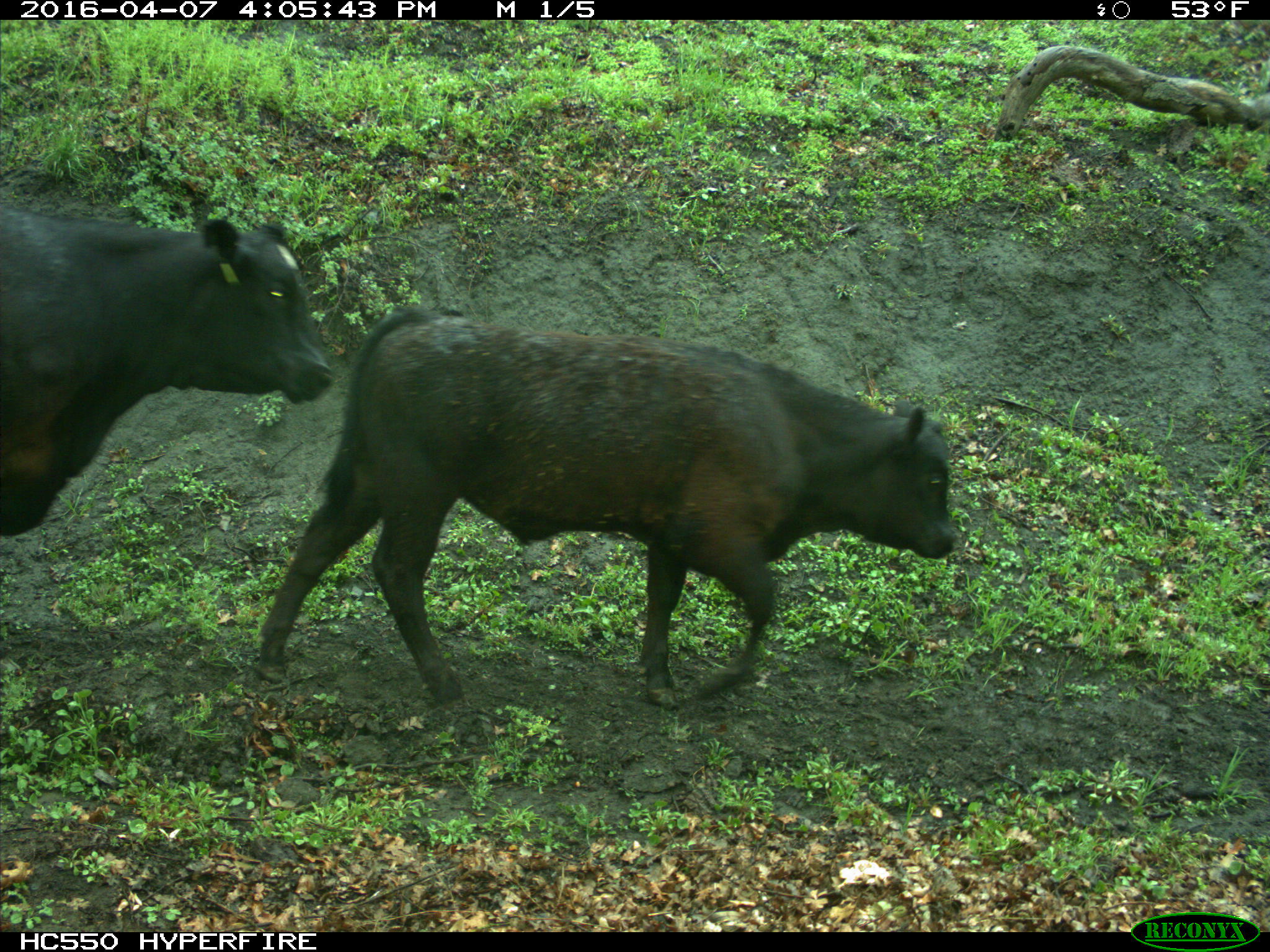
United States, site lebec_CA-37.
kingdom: Animalia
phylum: Chordata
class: Mammalia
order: Artiodactyla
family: Bovidae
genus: Bos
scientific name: Bos taurus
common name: domestic cow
Bos taurus (domestic cow).